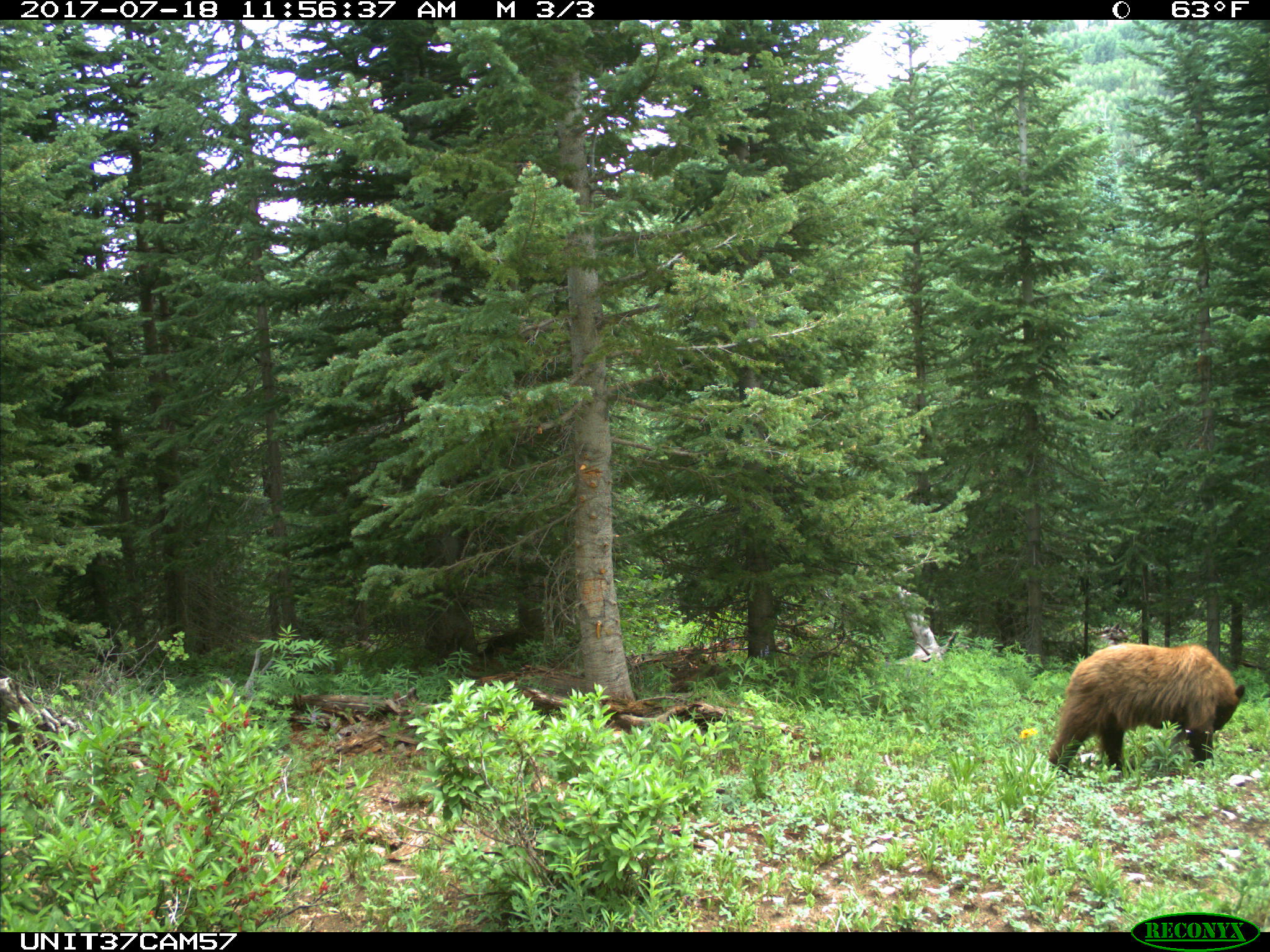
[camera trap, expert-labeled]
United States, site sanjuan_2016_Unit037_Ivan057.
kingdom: Animalia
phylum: Chordata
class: Mammalia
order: Carnivora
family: Ursidae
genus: Ursus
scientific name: Ursus americanus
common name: american black bear